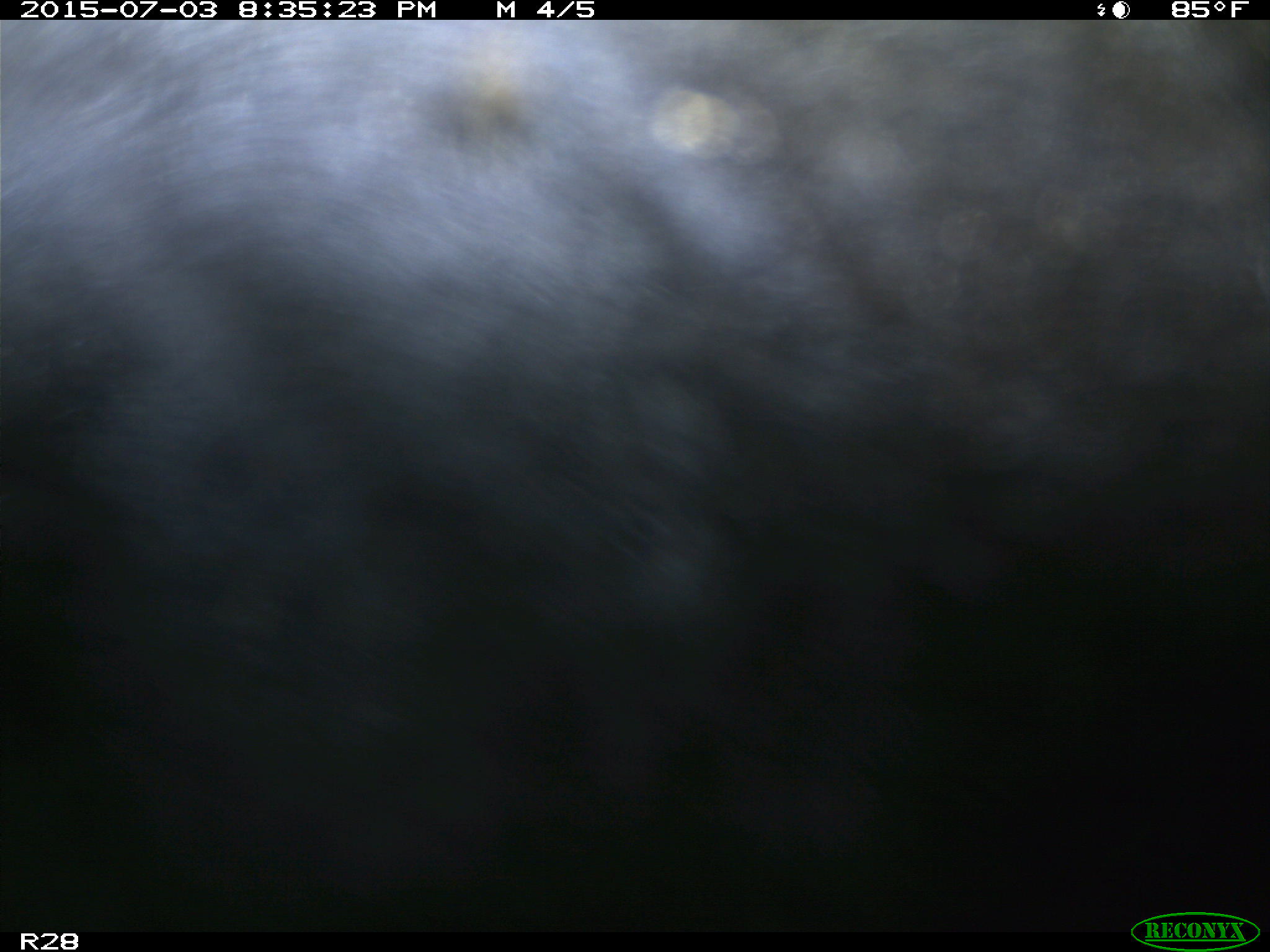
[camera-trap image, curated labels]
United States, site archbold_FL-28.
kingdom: Animalia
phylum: Chordata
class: Mammalia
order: Artiodactyla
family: Bovidae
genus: Bos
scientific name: Bos taurus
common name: domestic cow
Bos taurus (domestic cow).